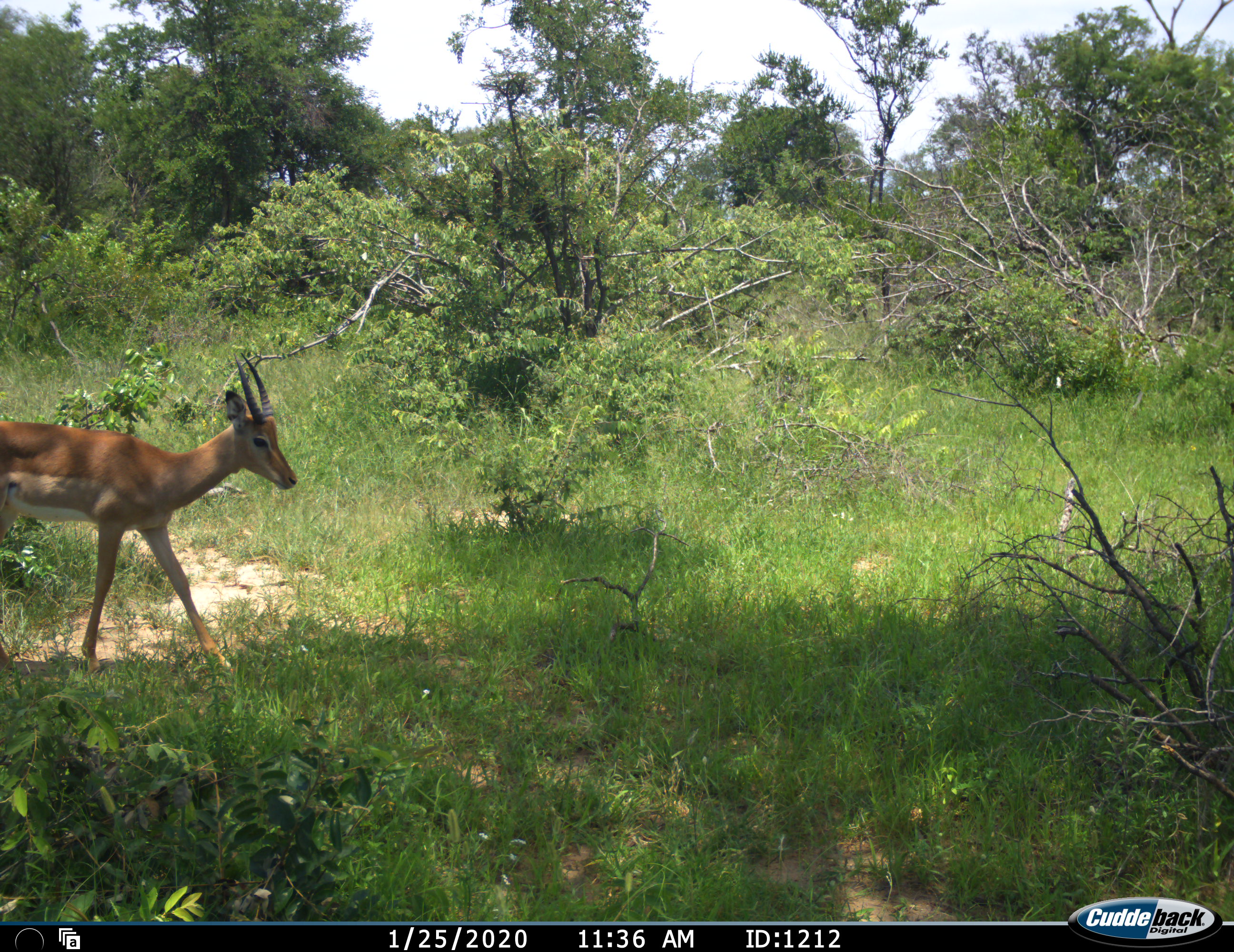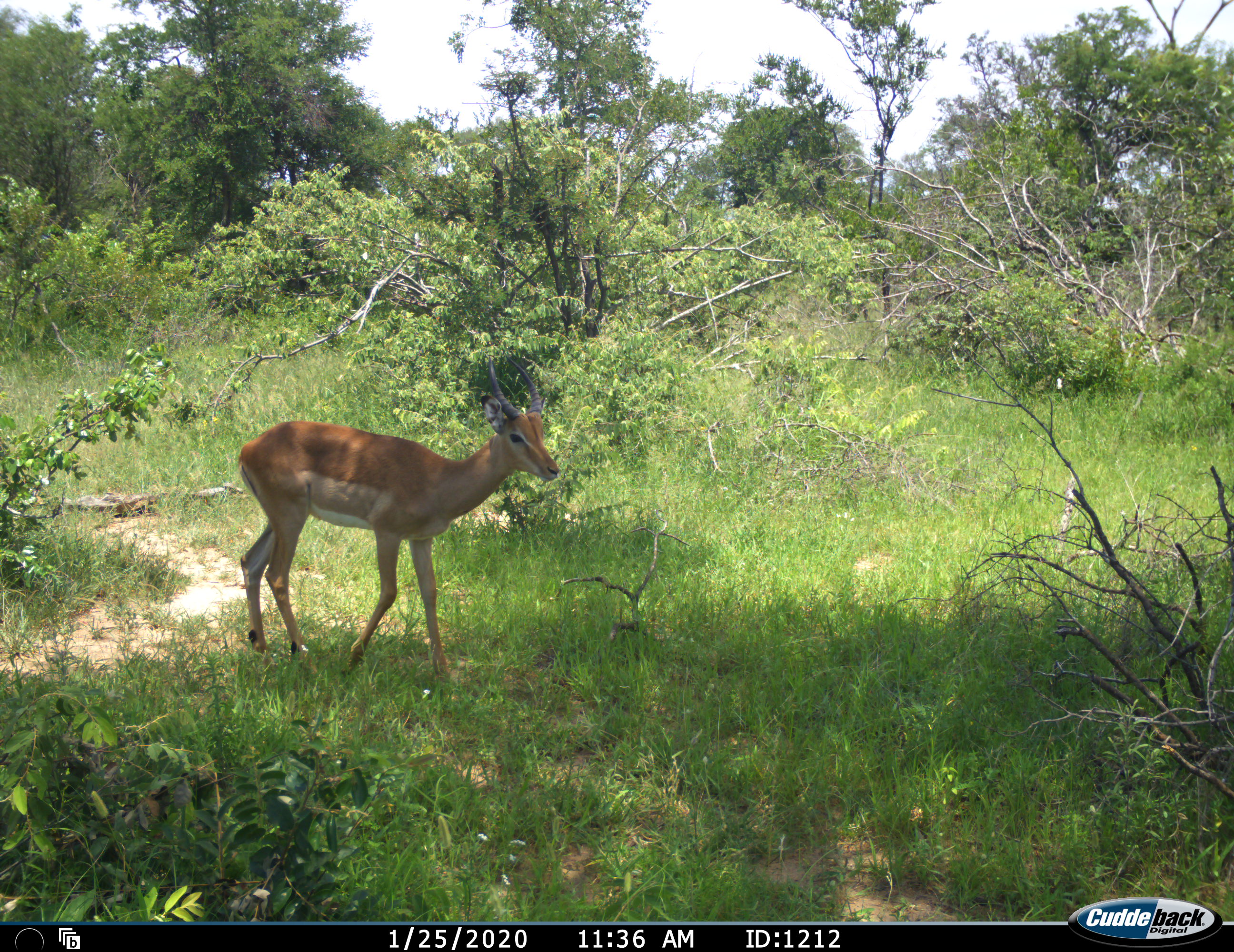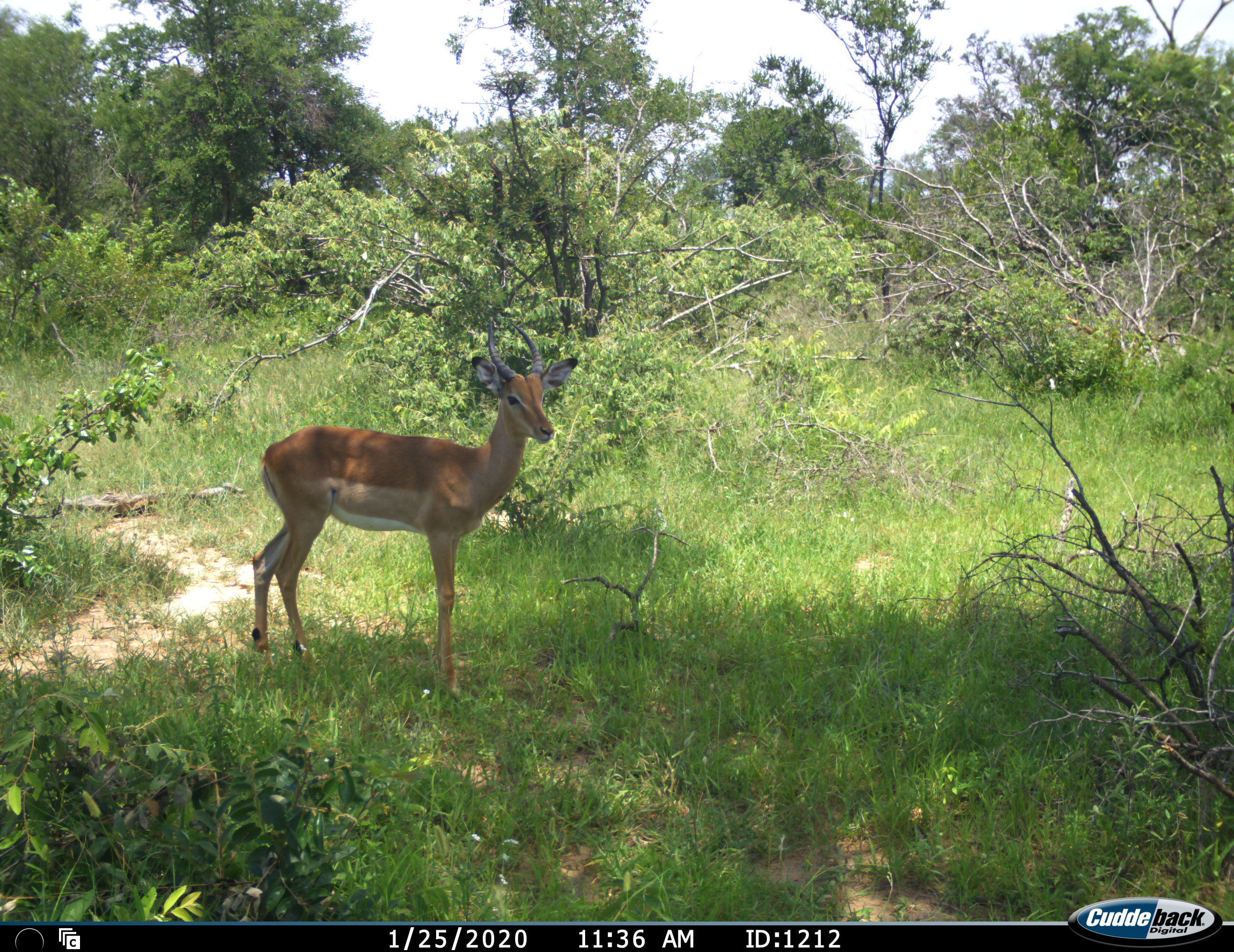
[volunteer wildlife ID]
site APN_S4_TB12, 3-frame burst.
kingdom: Animalia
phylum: Chordata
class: Mammalia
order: Artiodactyla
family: Bovidae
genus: Aepyceros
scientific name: Aepyceros melampus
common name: impala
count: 1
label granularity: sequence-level